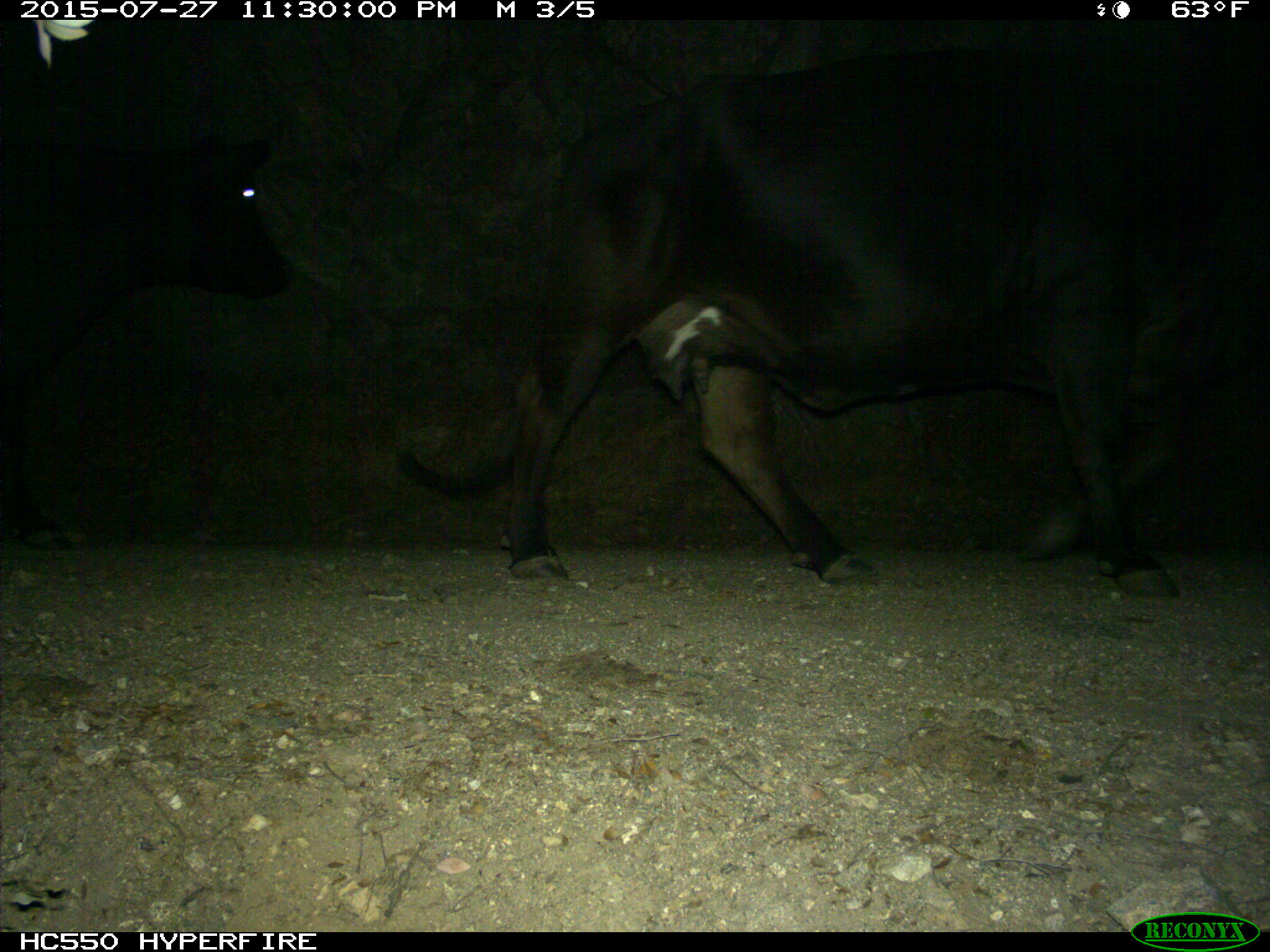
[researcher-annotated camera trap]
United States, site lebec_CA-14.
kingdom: Animalia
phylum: Chordata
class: Mammalia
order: Artiodactyla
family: Bovidae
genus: Bos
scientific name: Bos taurus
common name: domestic cow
Bos taurus (domestic cow).